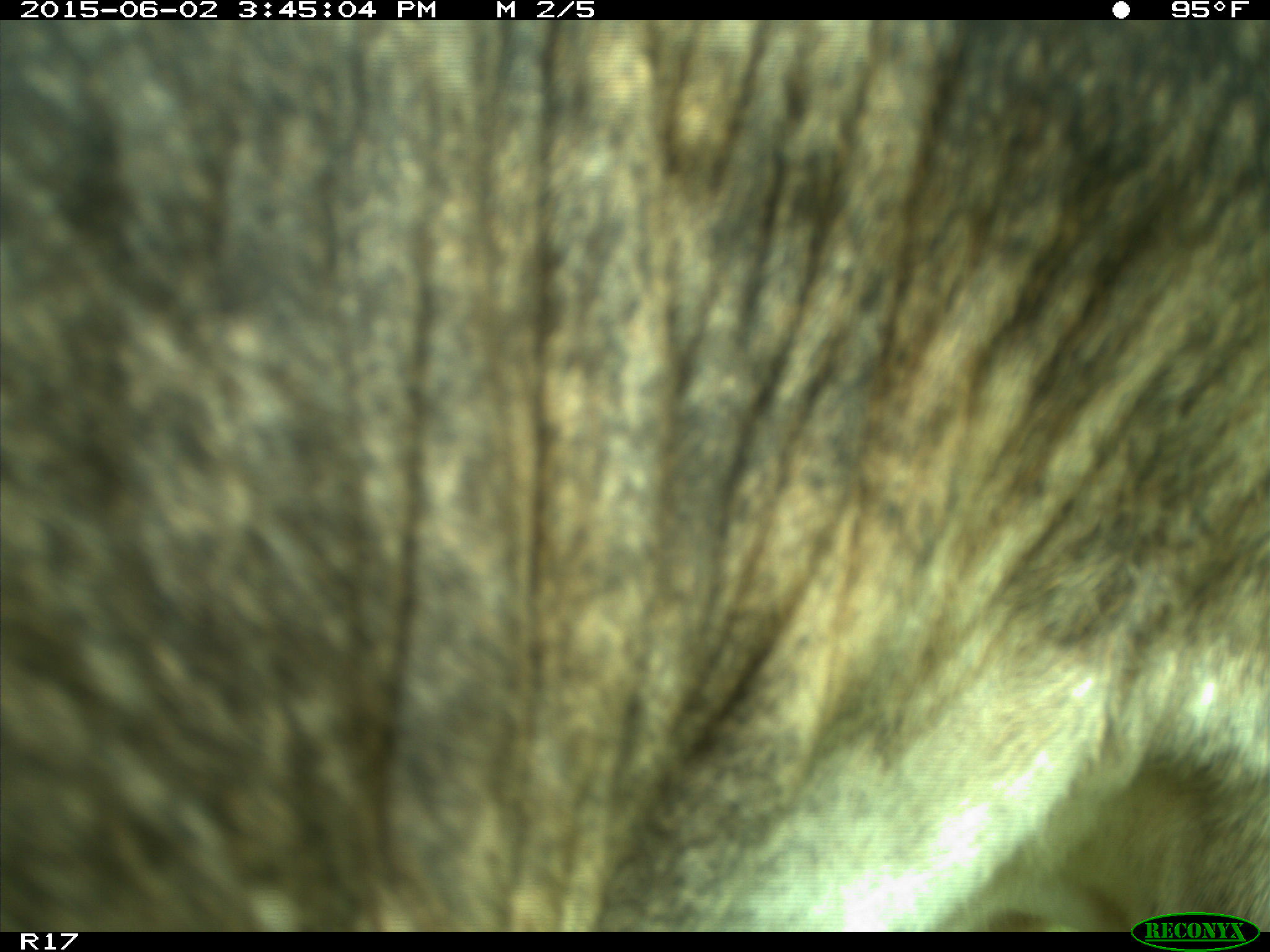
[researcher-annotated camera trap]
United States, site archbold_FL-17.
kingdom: Animalia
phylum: Chordata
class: Mammalia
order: Artiodactyla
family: Bovidae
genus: Bos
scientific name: Bos taurus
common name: domestic cow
Bos taurus (domestic cow).